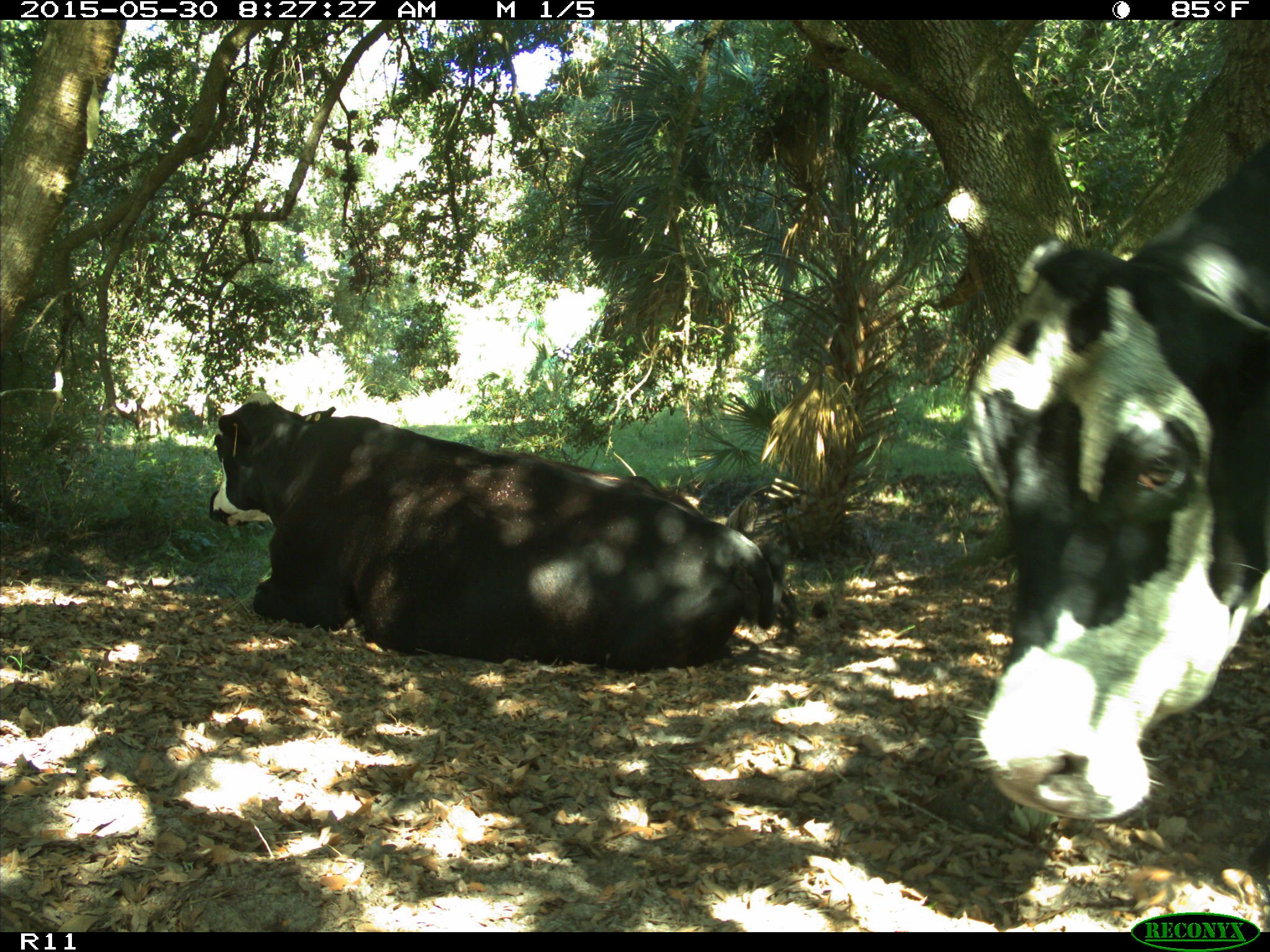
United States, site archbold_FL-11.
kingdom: Animalia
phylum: Chordata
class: Mammalia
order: Artiodactyla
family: Bovidae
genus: Bos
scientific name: Bos taurus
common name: domestic cow